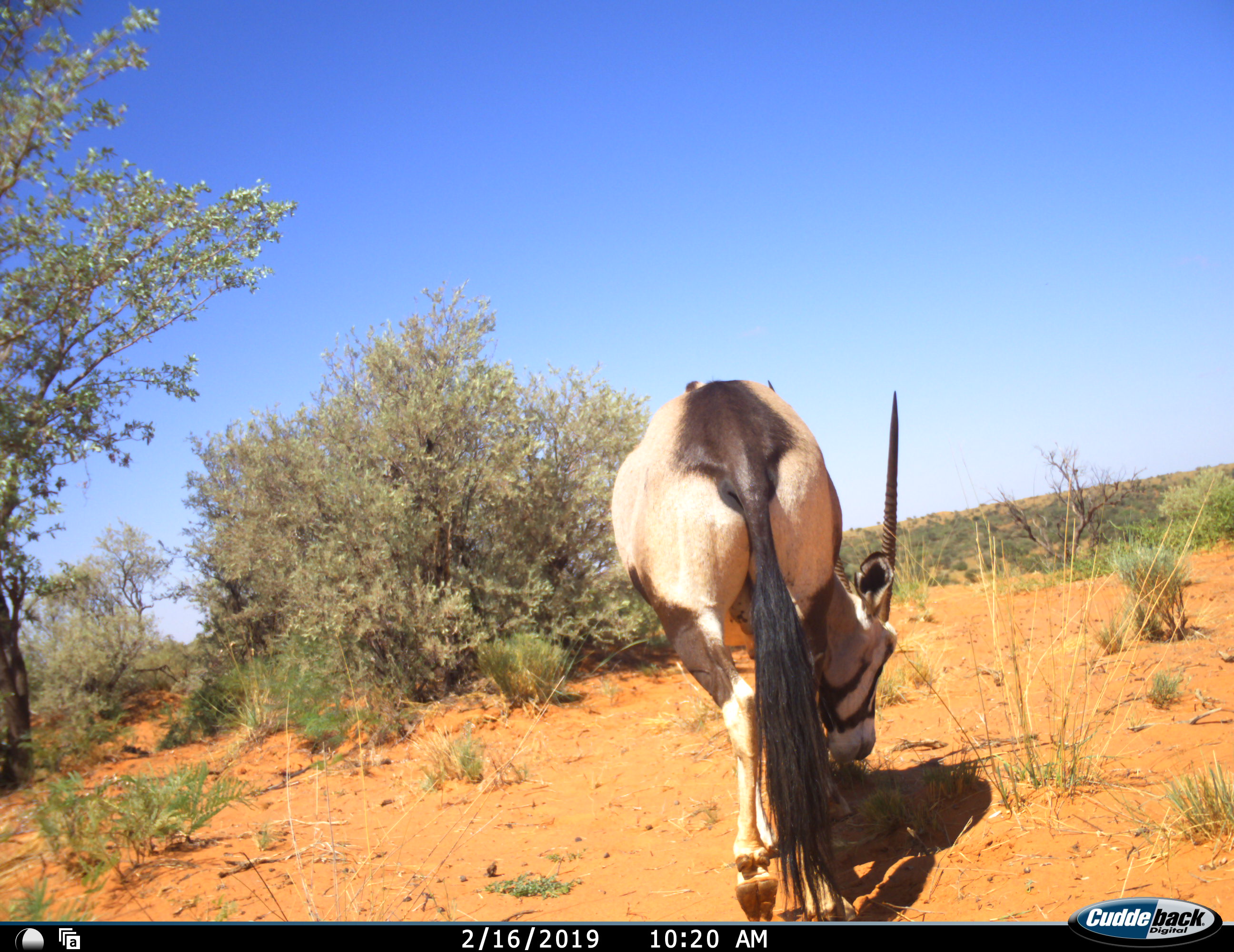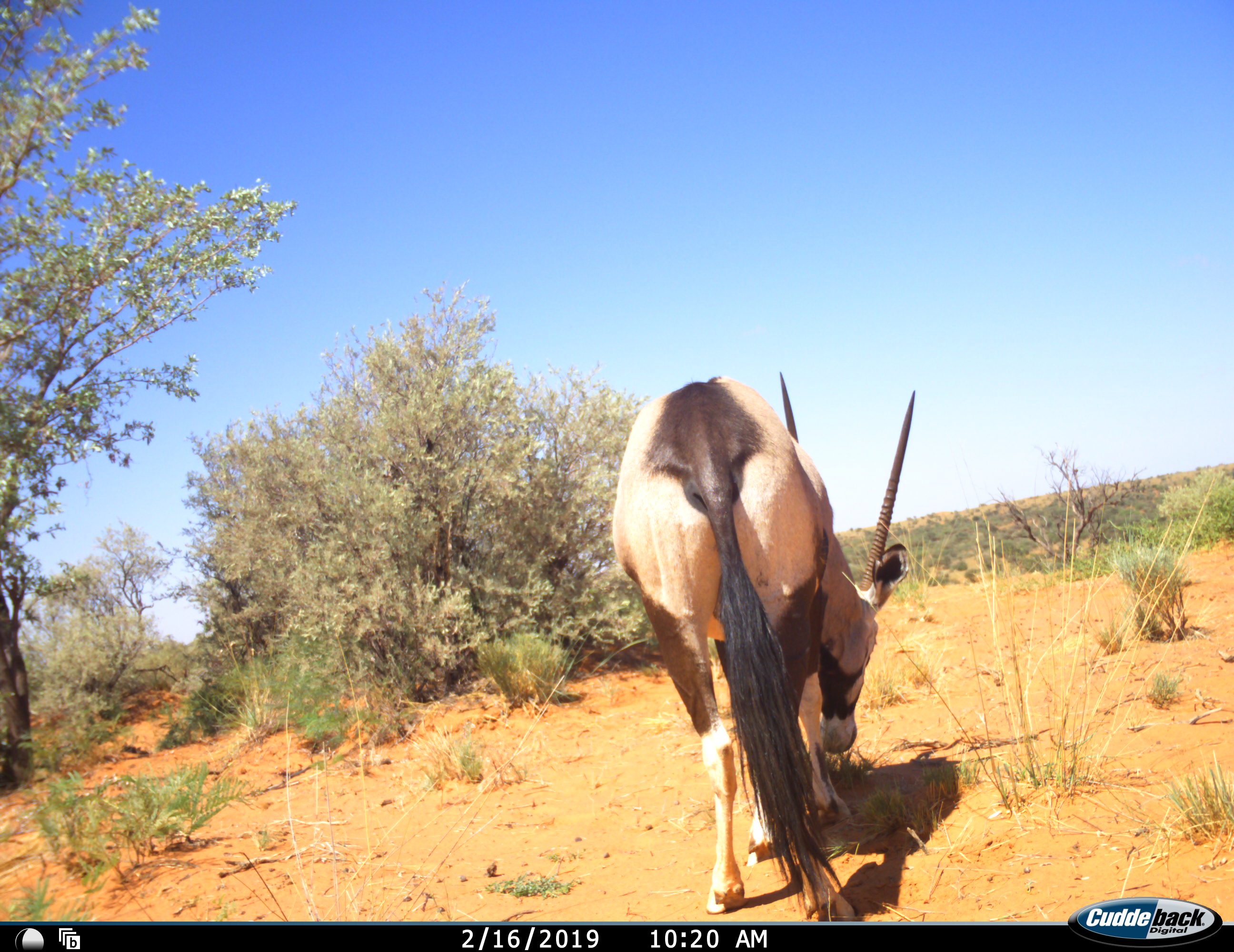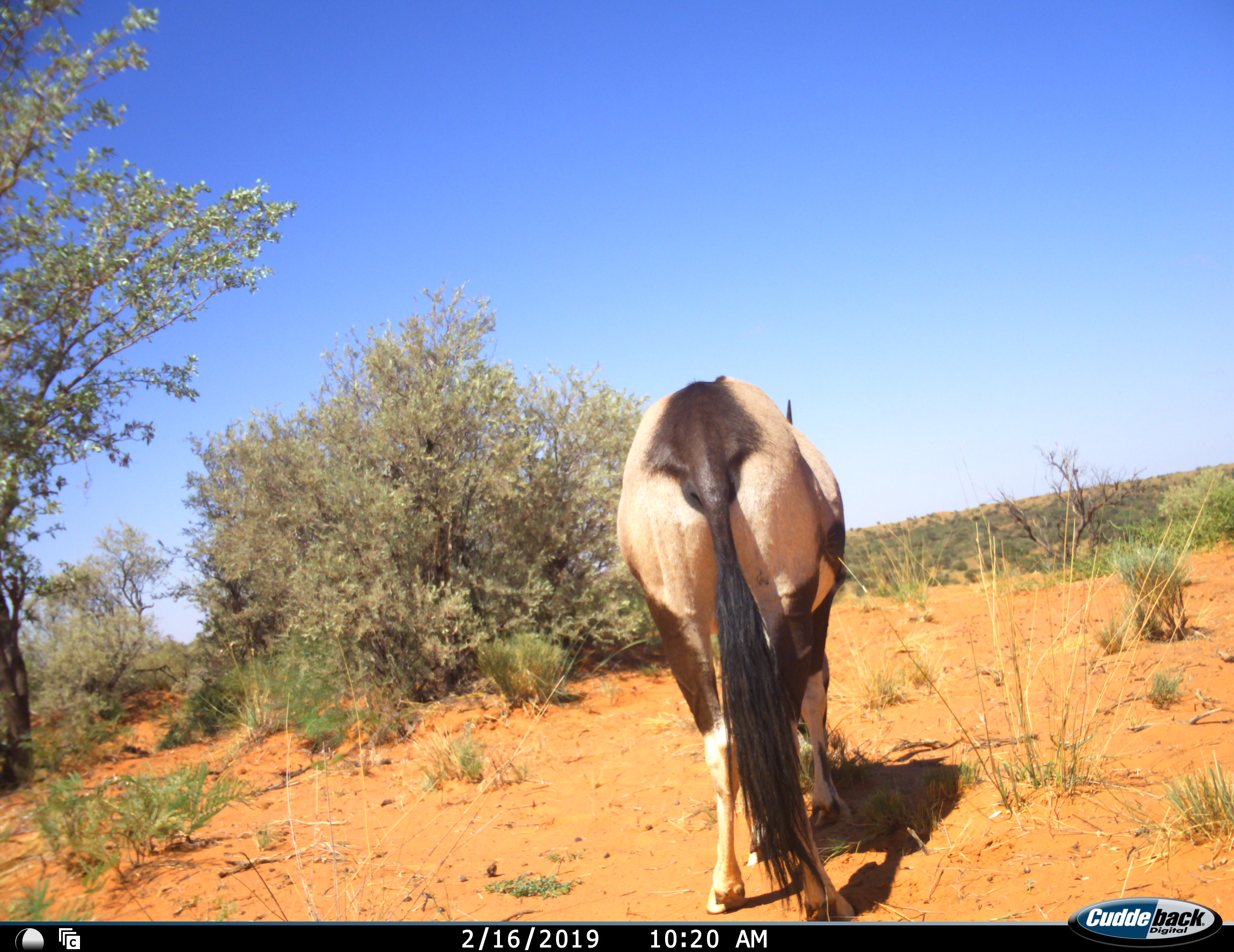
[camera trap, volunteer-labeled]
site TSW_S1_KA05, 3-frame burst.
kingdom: Animalia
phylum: Chordata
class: Mammalia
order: Artiodactyla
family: Bovidae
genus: Oryx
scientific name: Oryx gazella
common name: gemsbok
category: oryx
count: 1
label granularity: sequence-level